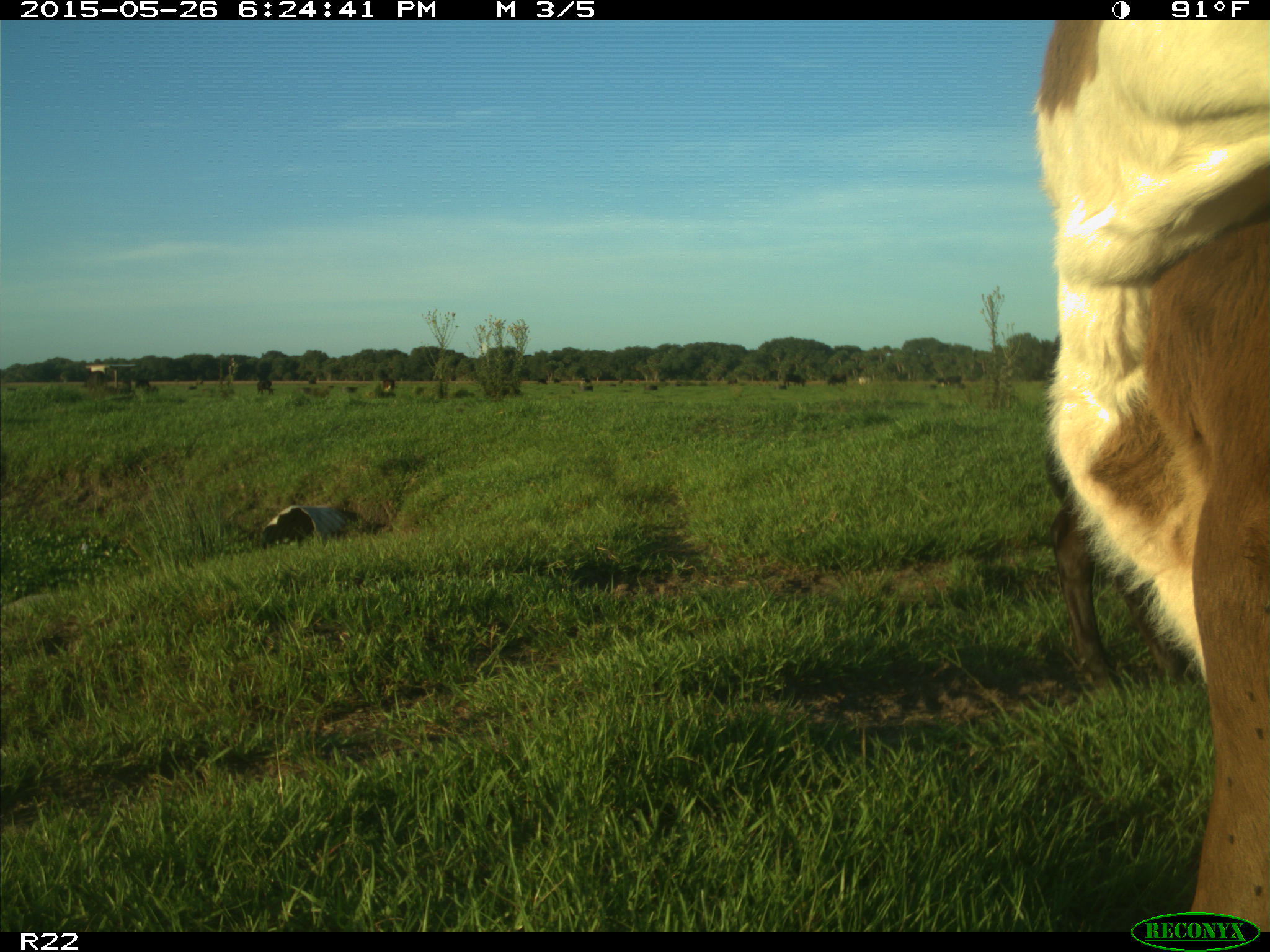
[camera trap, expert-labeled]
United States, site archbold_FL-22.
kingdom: Animalia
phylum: Chordata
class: Mammalia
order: Artiodactyla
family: Bovidae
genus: Bos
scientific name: Bos taurus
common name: domestic cow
Bos taurus (domestic cow).